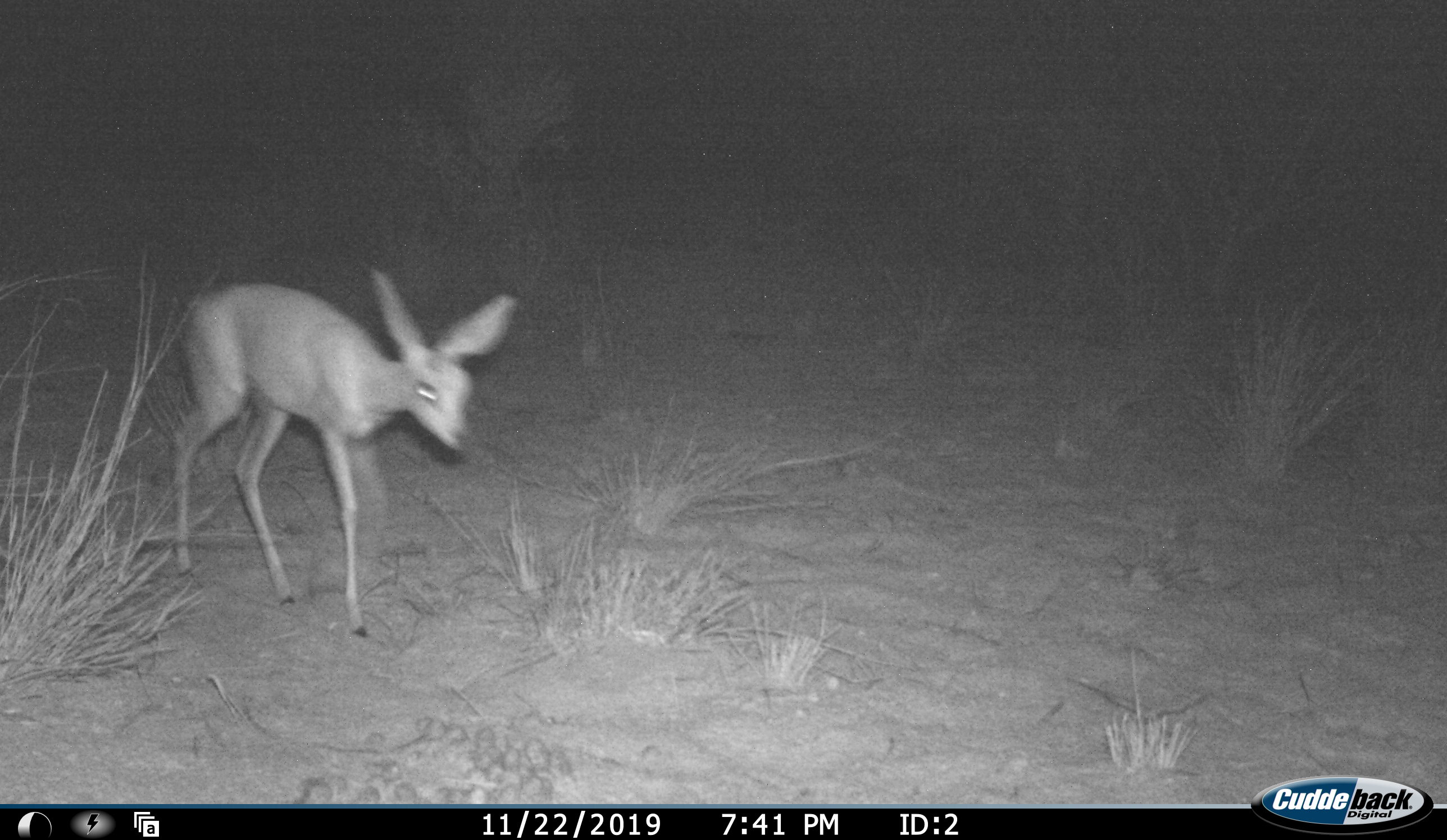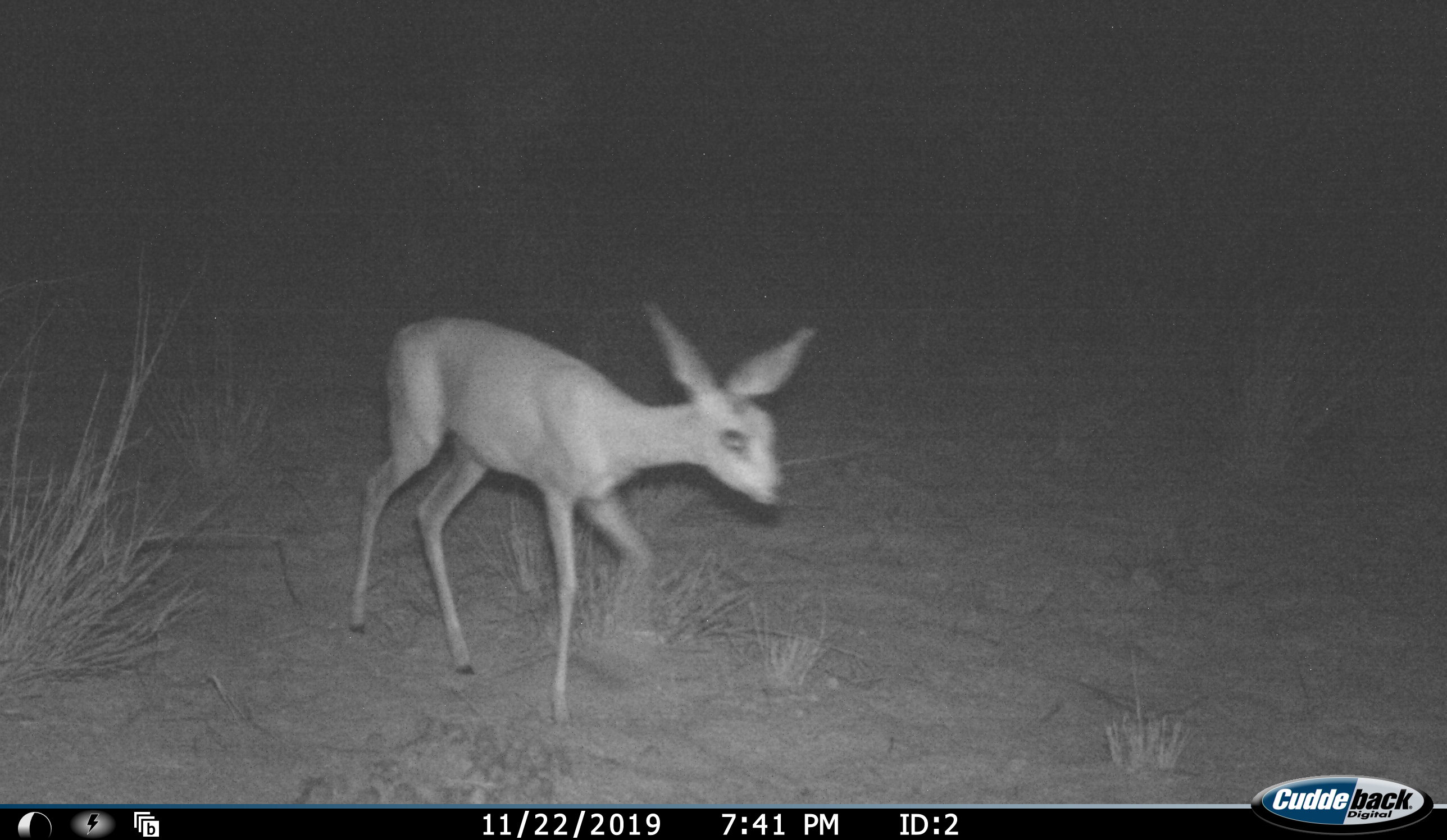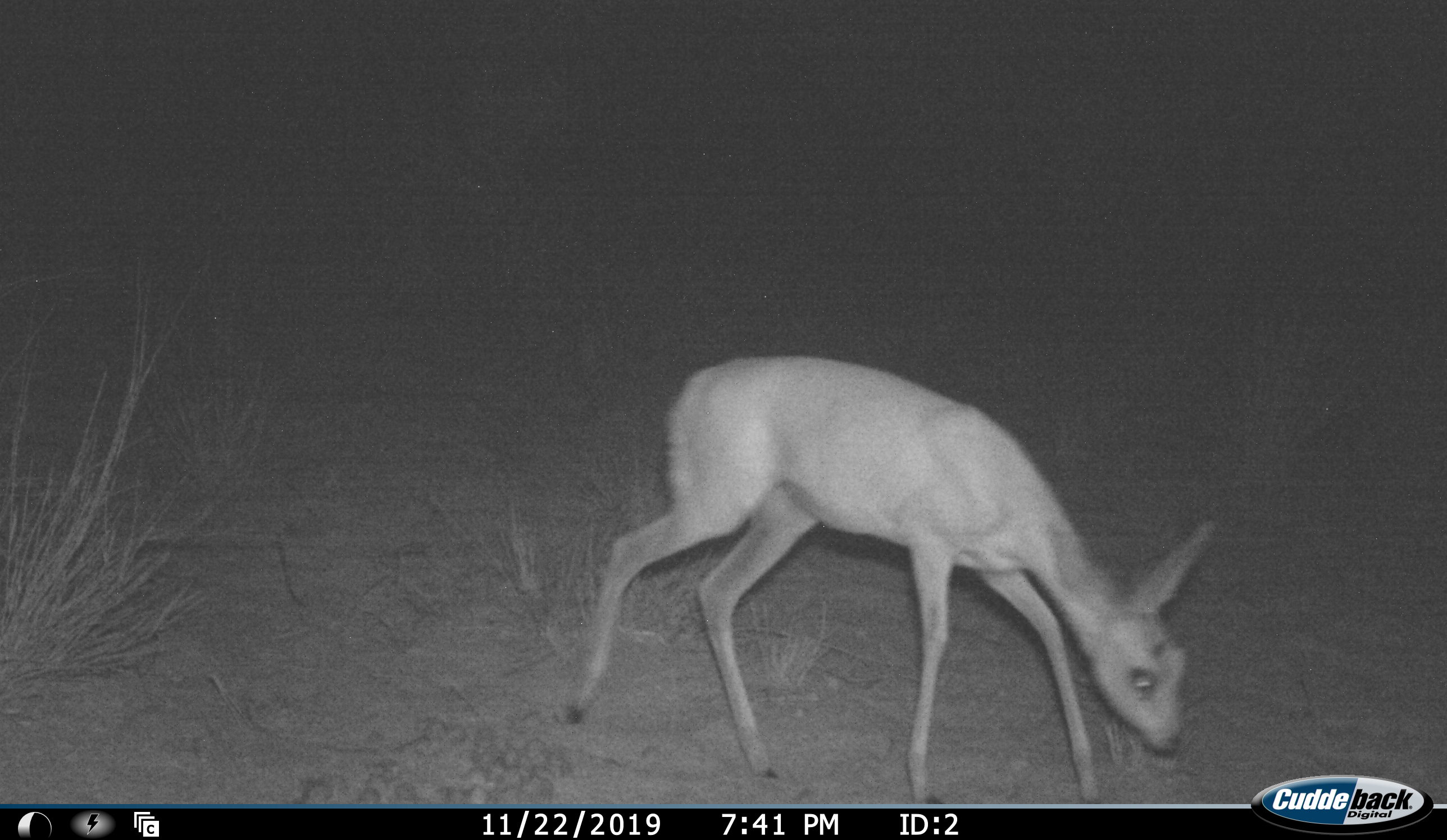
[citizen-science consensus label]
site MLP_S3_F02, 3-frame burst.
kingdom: Animalia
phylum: Chordata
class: Mammalia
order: Artiodactyla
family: Bovidae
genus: Raphicerus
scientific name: Raphicerus campestris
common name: steenbok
Steenbok (Raphicerus campestris), count 1. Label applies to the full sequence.